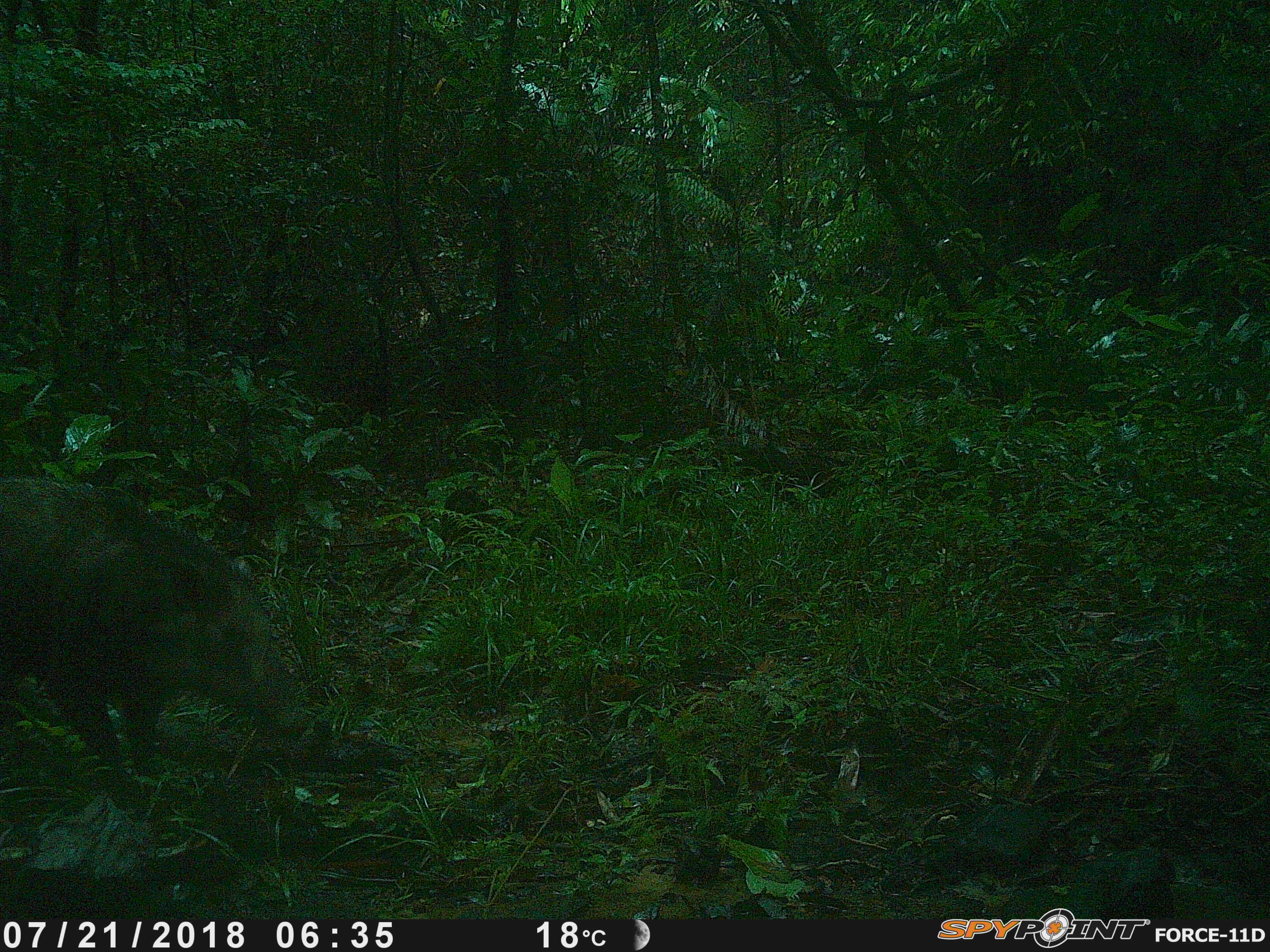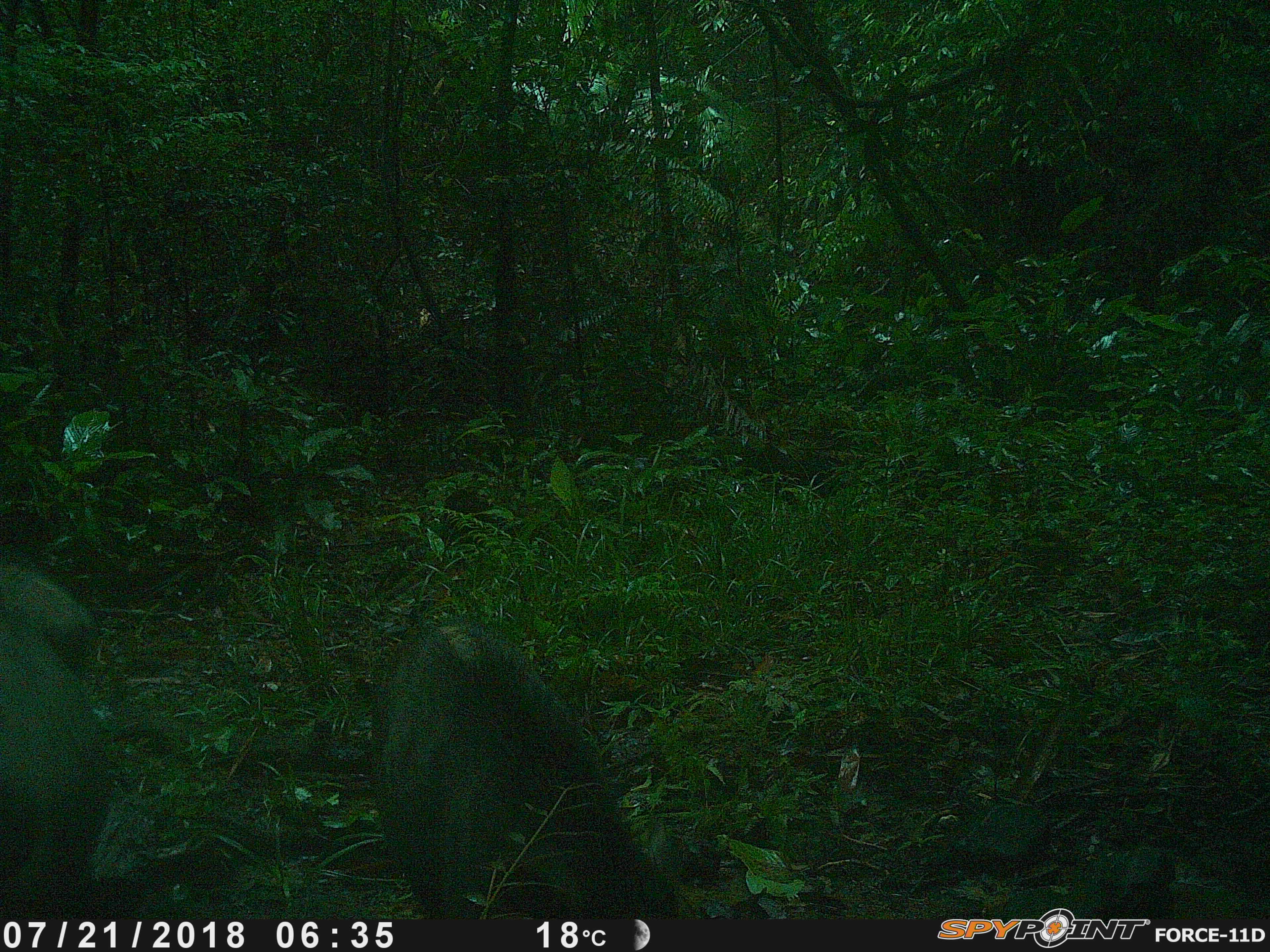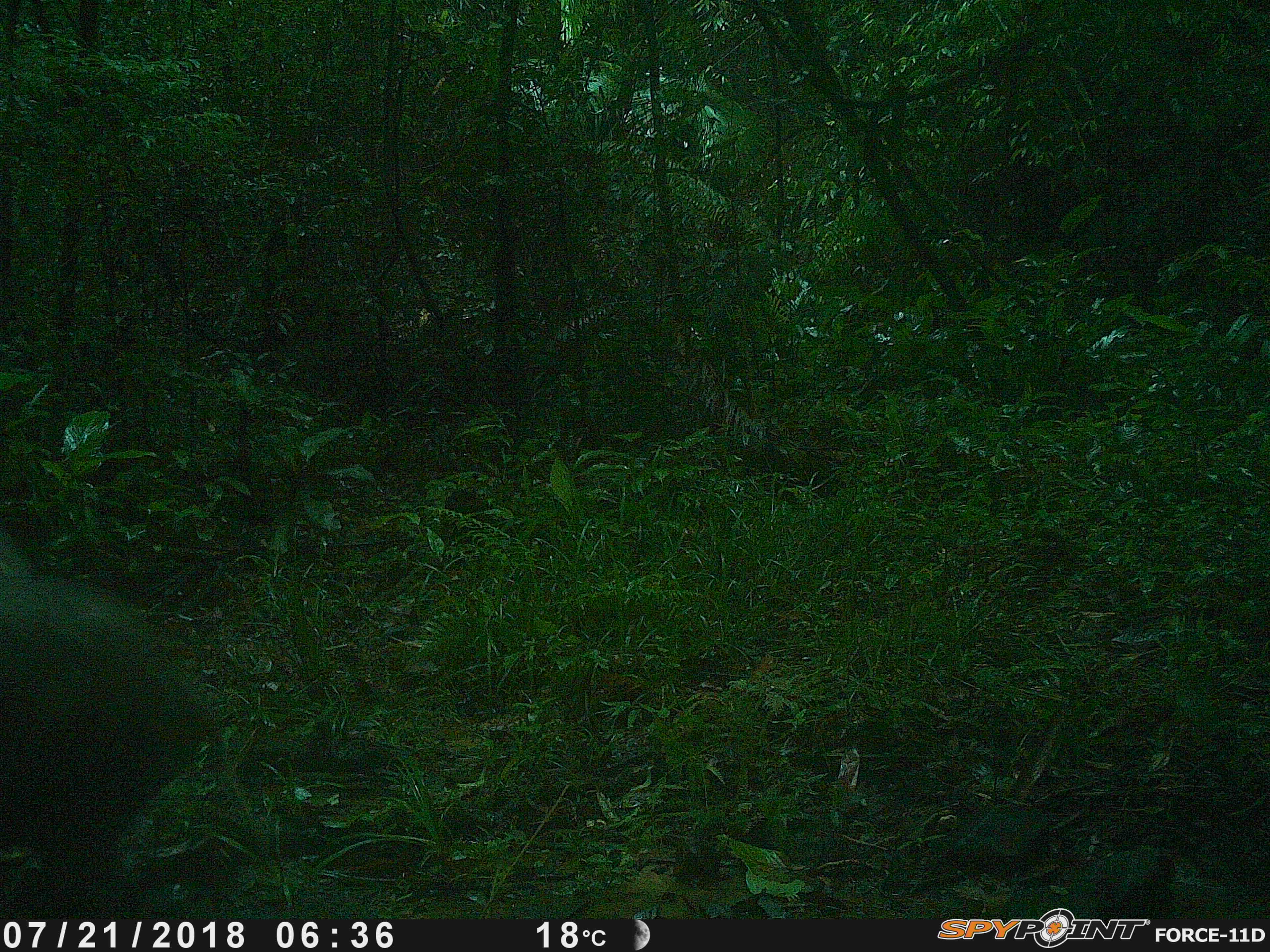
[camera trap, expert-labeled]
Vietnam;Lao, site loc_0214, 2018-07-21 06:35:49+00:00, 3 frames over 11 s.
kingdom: Animalia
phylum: Chordata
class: Mammalia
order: Artiodactyla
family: Suidae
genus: Sus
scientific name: Sus scrofa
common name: eurasian wild pig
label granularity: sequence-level